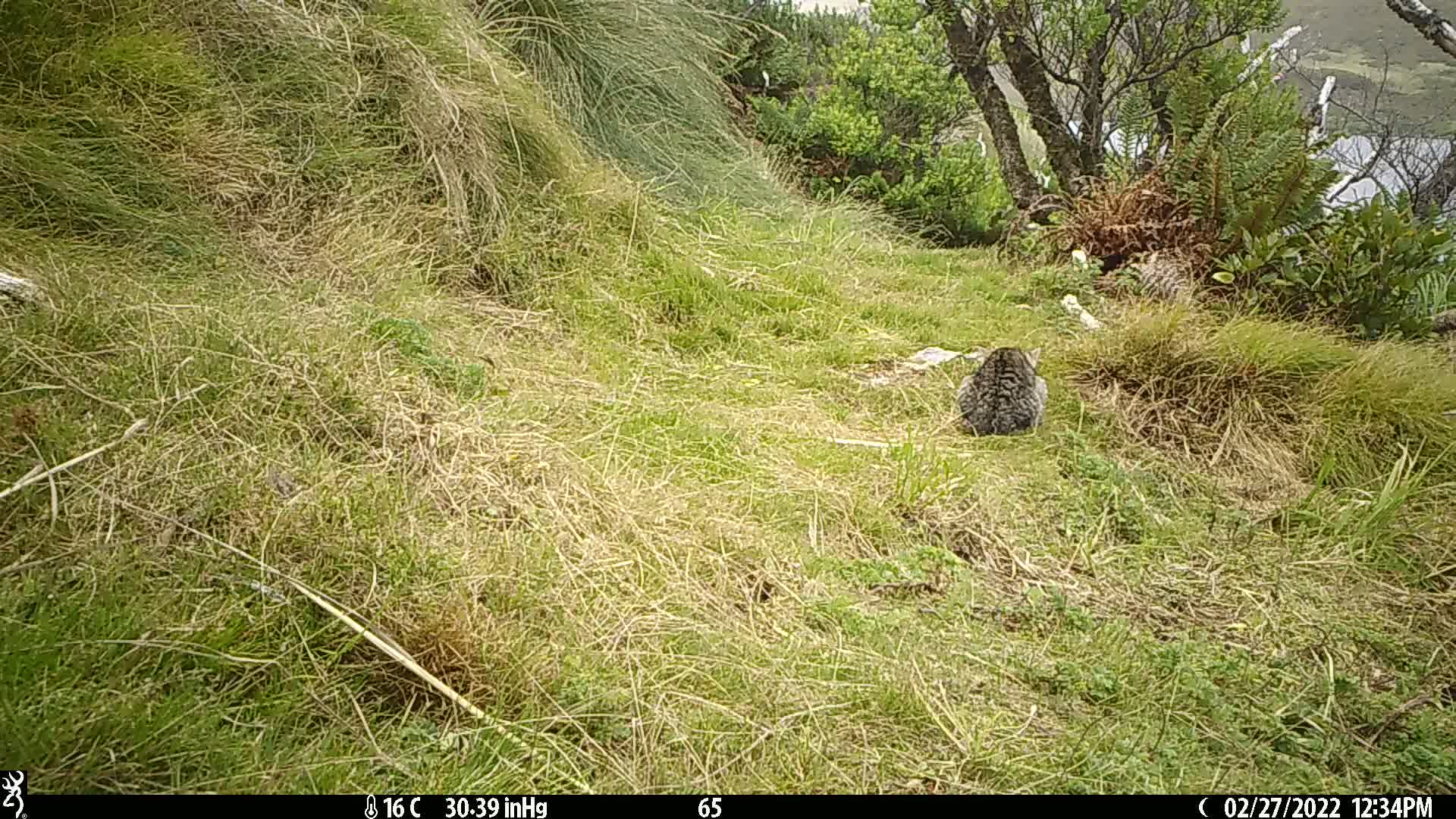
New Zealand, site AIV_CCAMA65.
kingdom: Animalia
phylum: Chordata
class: Mammalia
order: Carnivora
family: Felidae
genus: Felis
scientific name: Felis catus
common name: domestic cat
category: cat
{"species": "cat (domestic cat) (Felis catus)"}